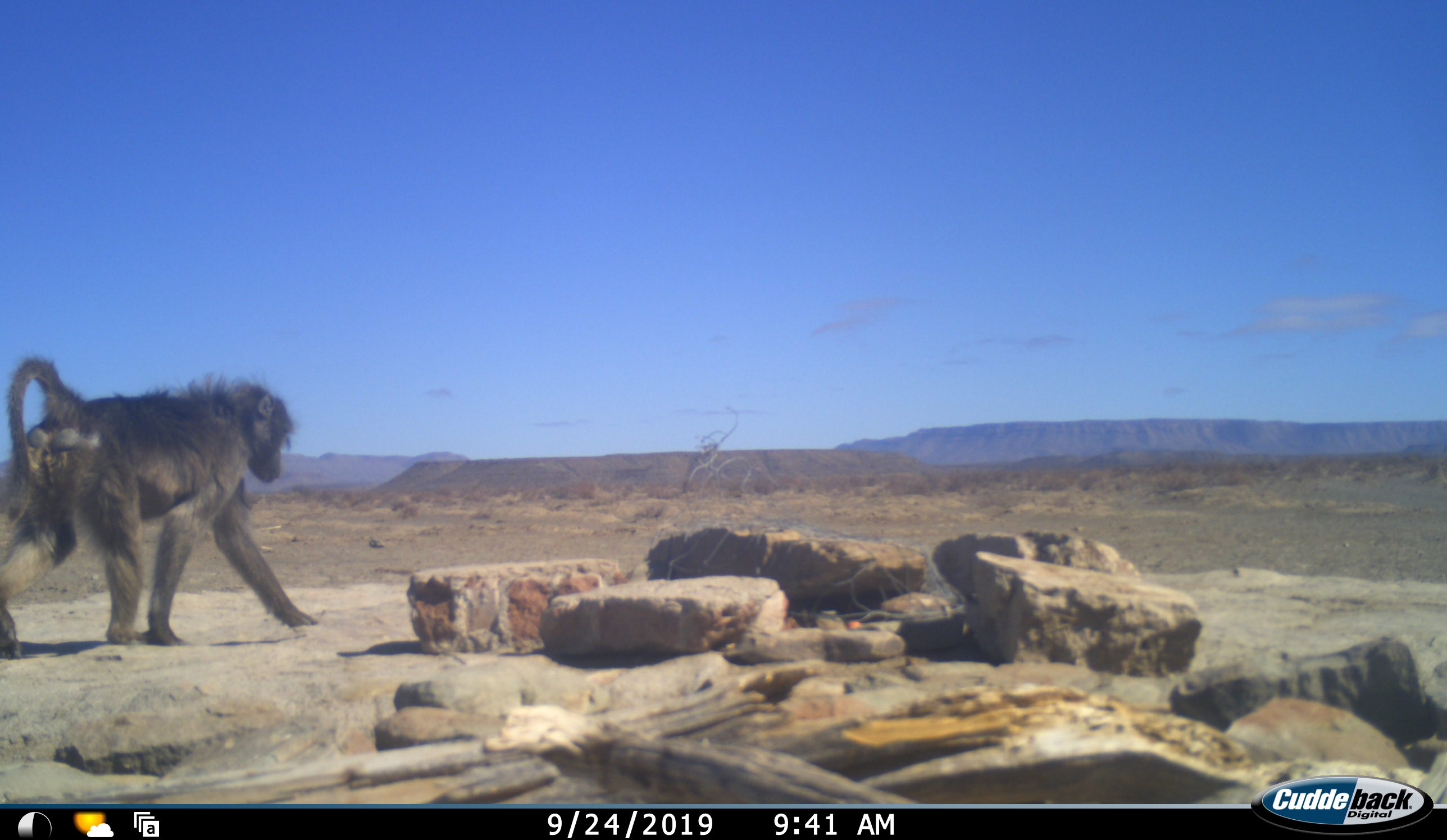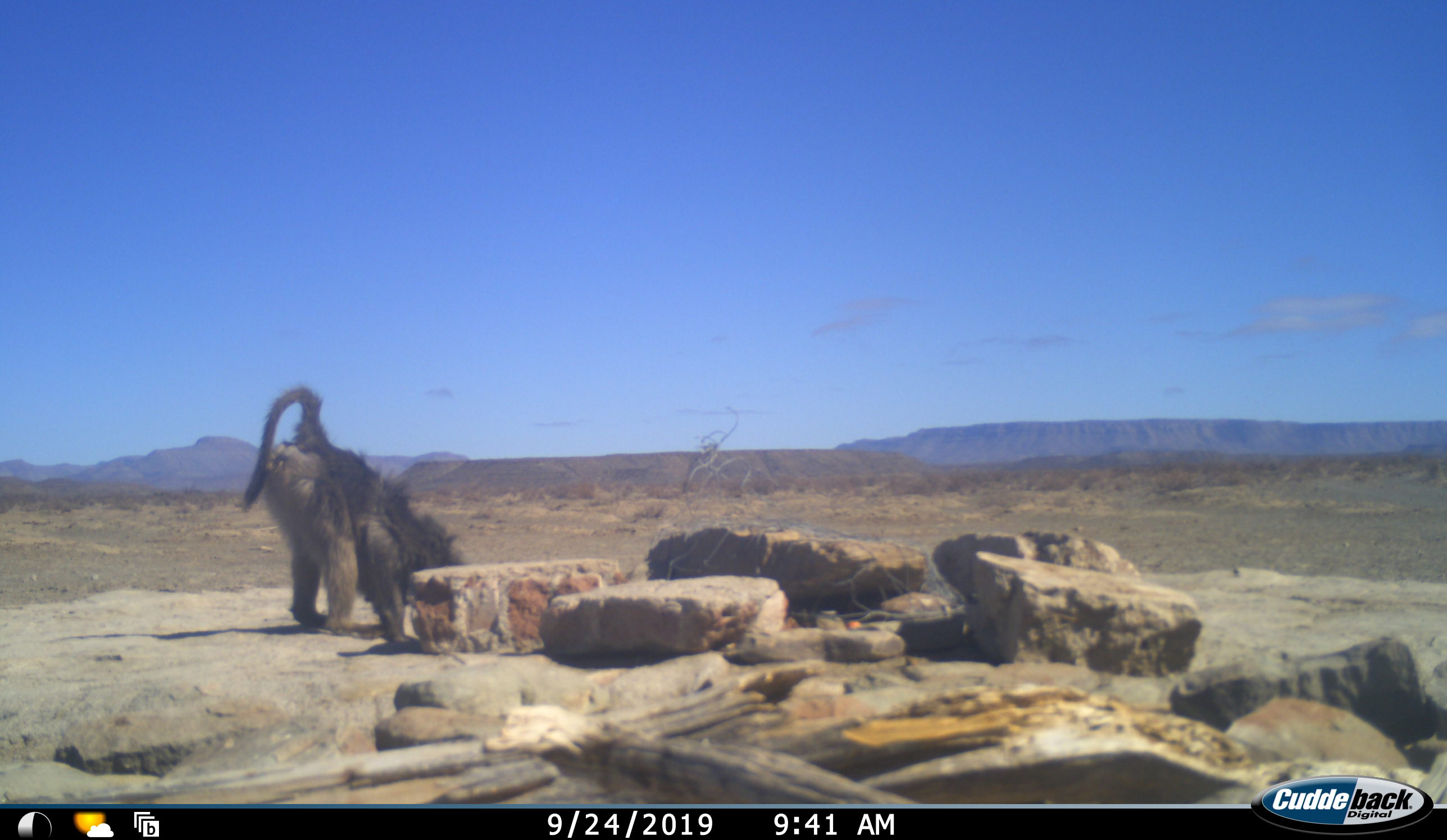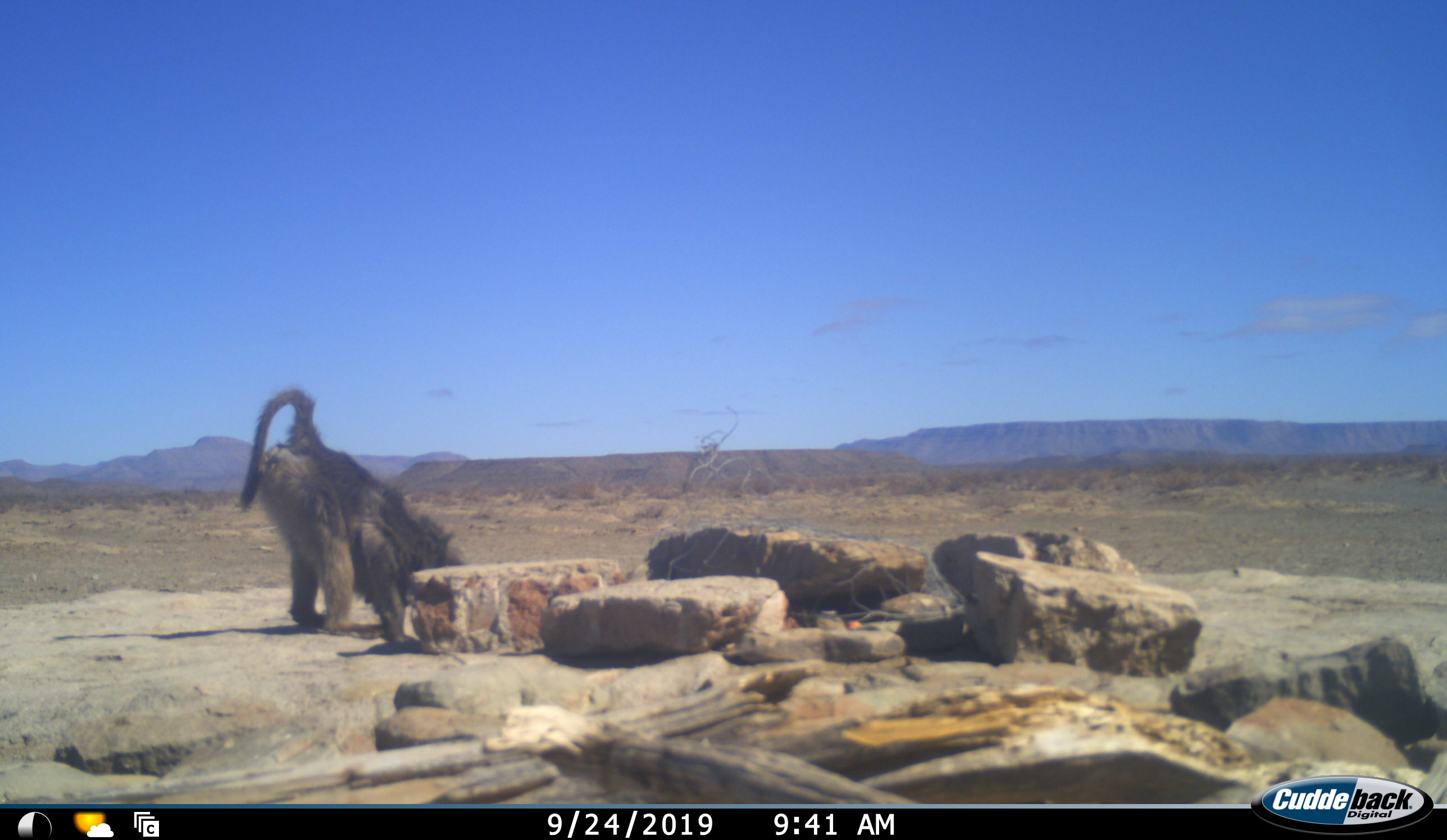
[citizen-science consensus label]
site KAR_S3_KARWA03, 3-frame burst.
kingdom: Animalia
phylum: Chordata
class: Mammalia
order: Primates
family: Cercopithecidae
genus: Papio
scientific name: Papio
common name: baboon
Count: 1.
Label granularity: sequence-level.